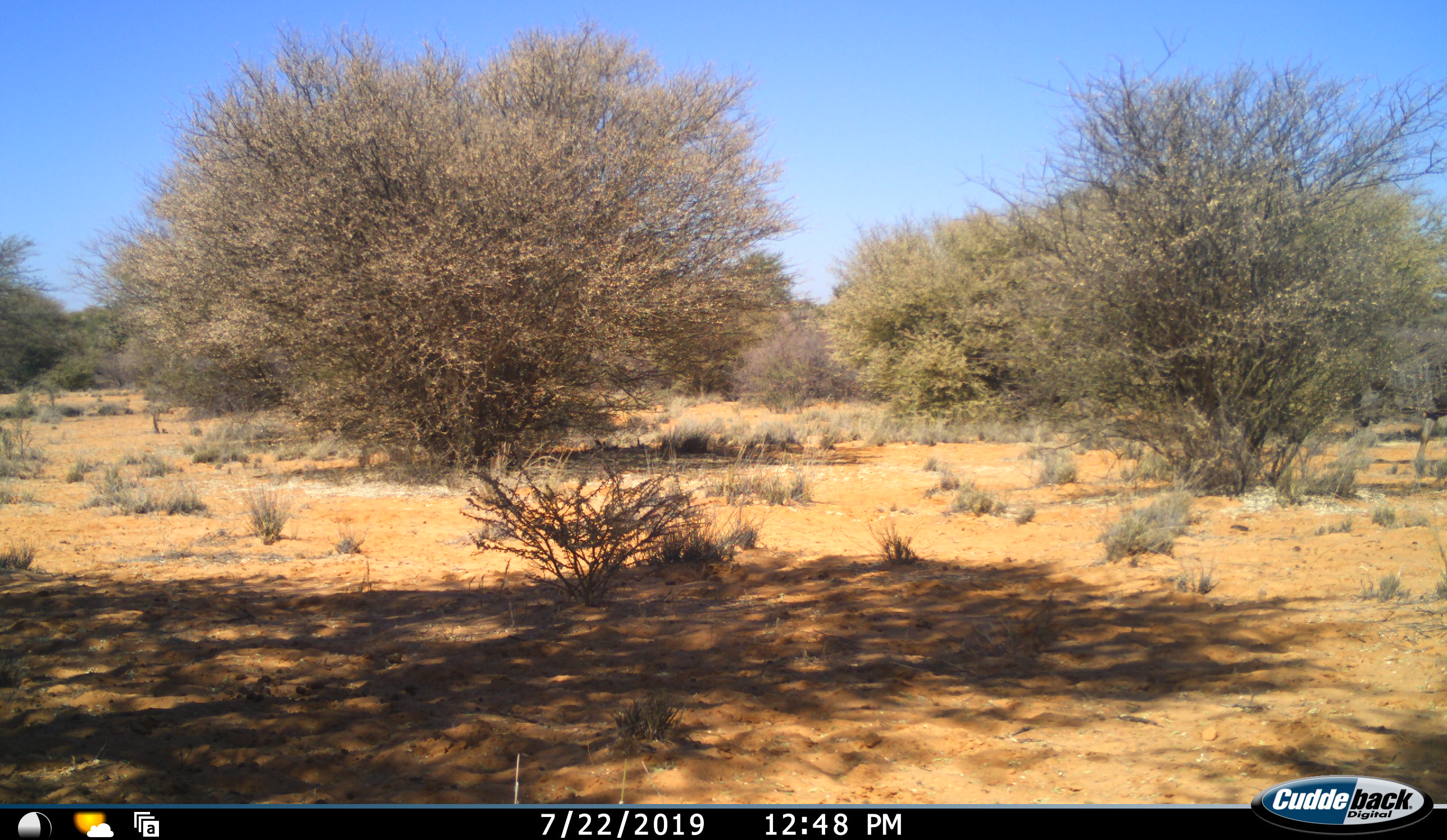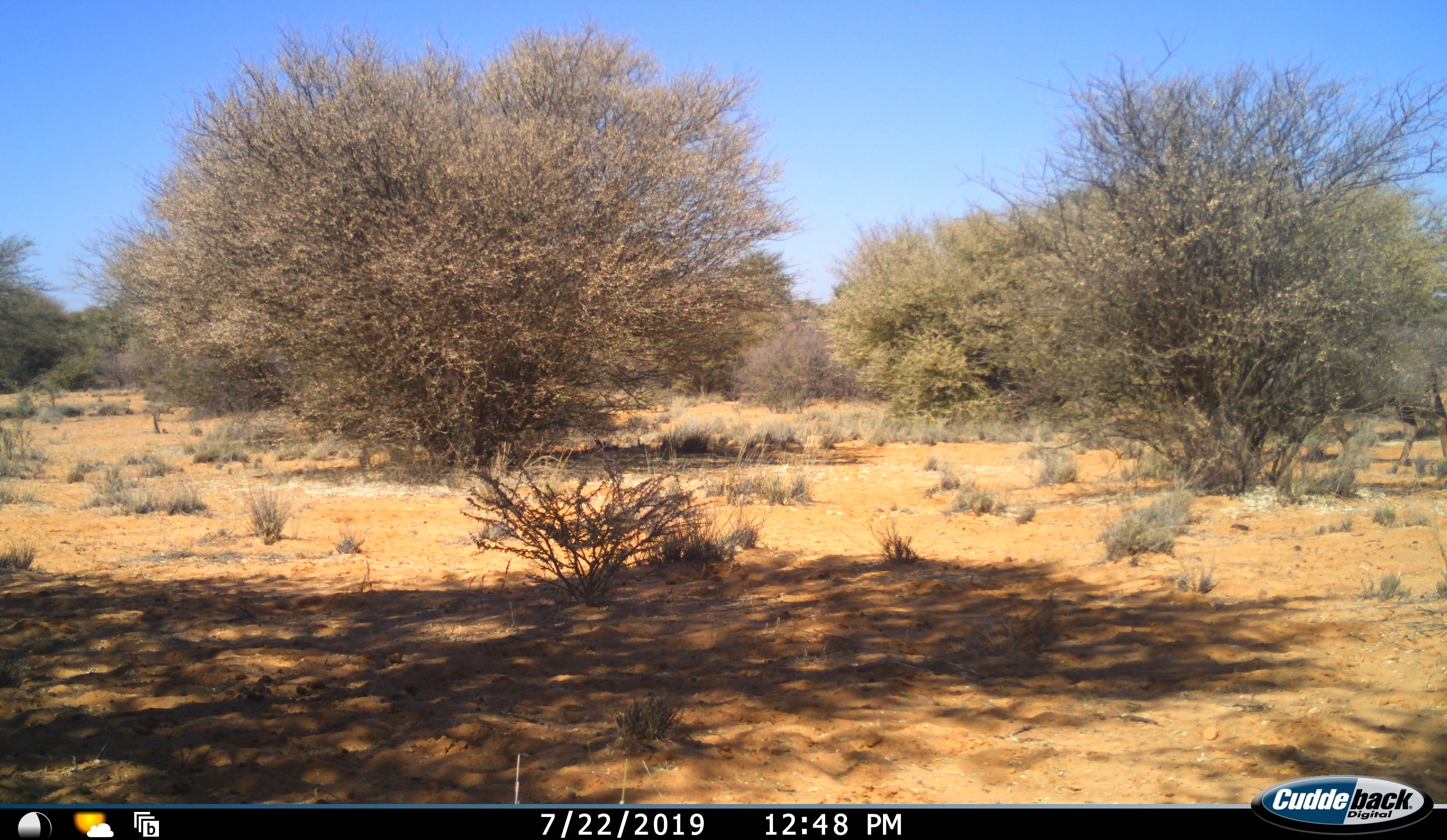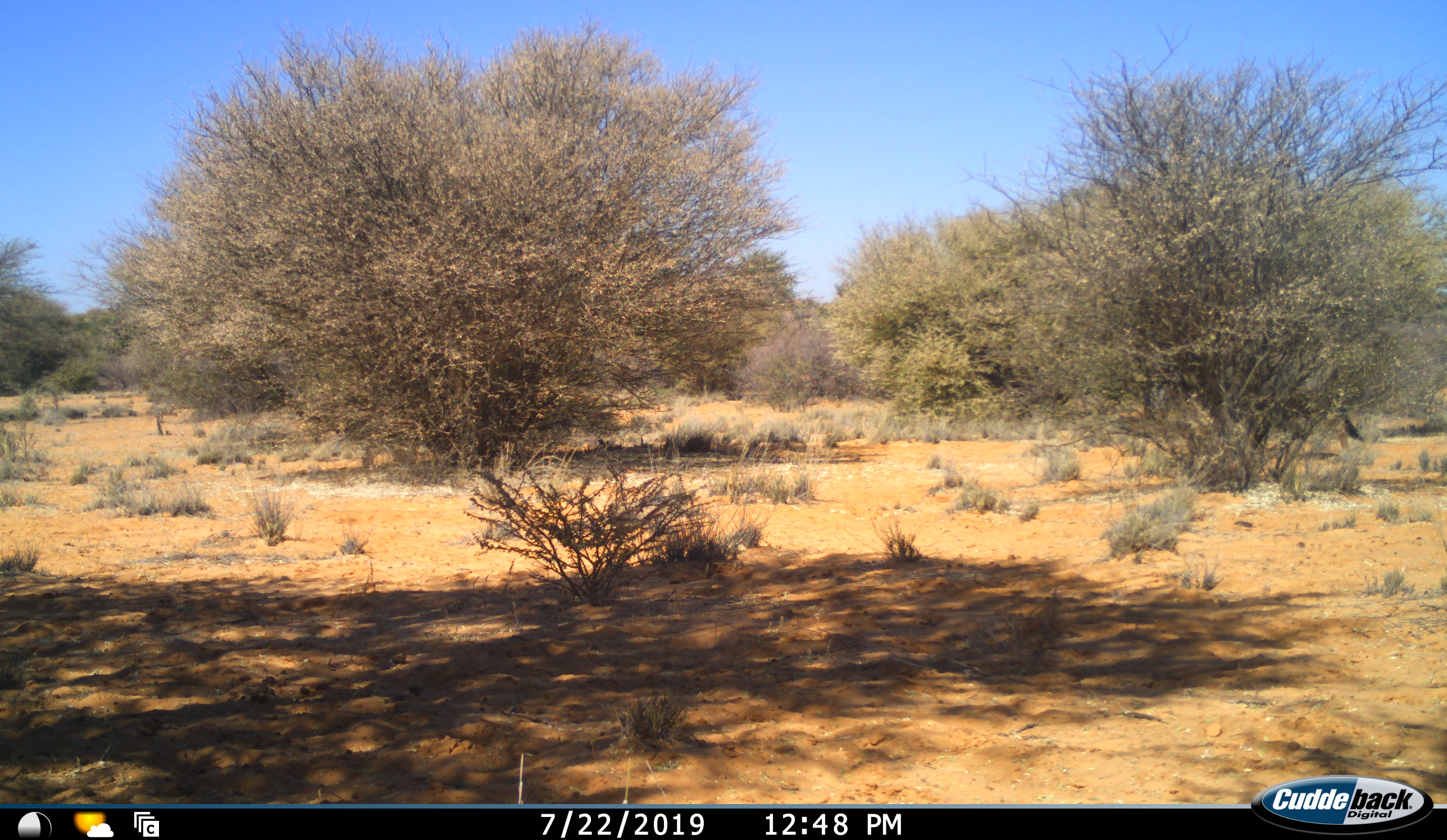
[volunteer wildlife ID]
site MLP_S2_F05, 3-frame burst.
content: unidentified animal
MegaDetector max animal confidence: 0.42